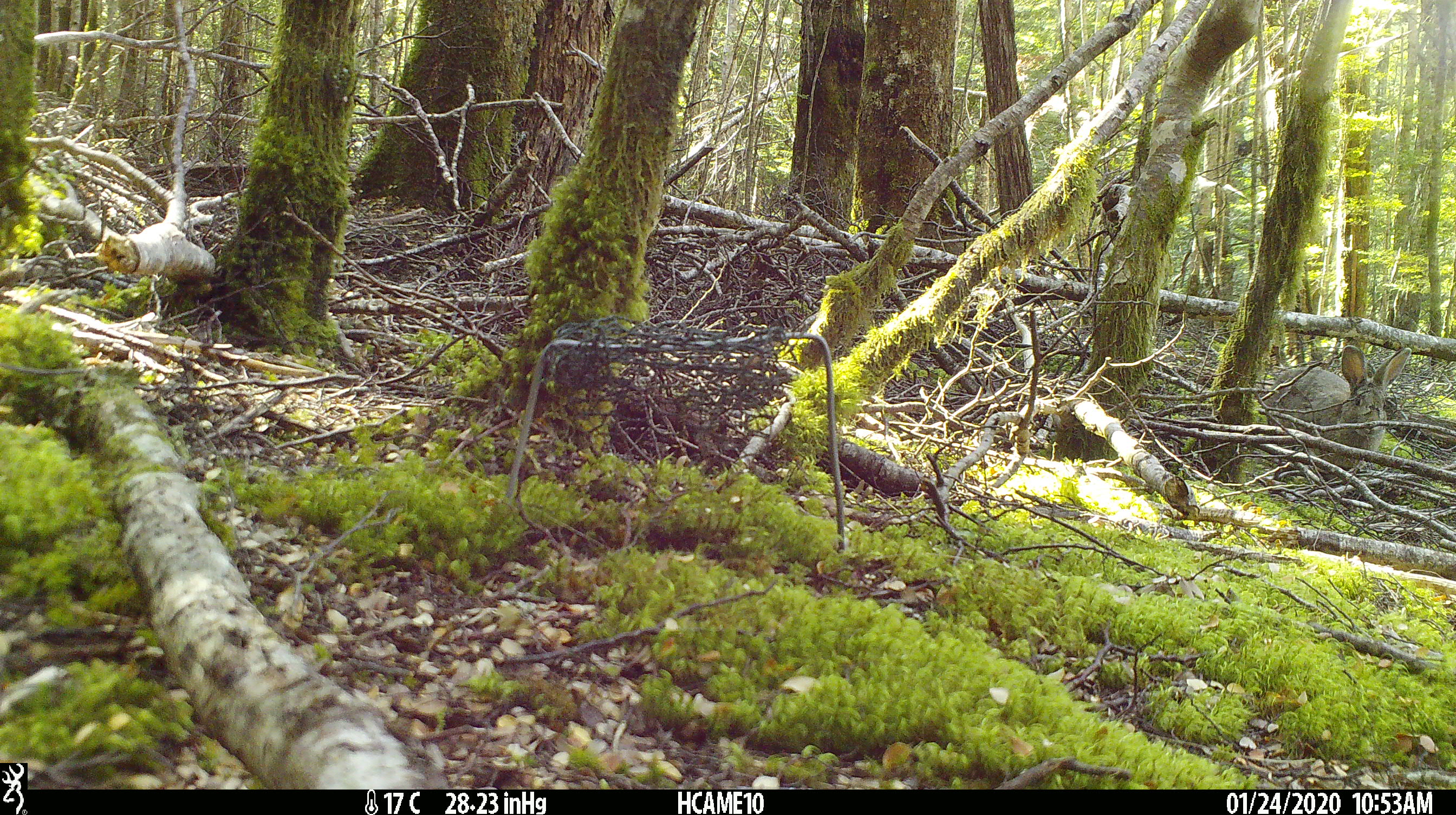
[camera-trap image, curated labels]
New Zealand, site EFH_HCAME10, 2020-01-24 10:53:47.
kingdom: Animalia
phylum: Chordata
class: Mammalia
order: Lagomorpha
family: Leporidae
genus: Oryctolagus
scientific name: Oryctolagus cuniculus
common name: european rabbit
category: rabbit